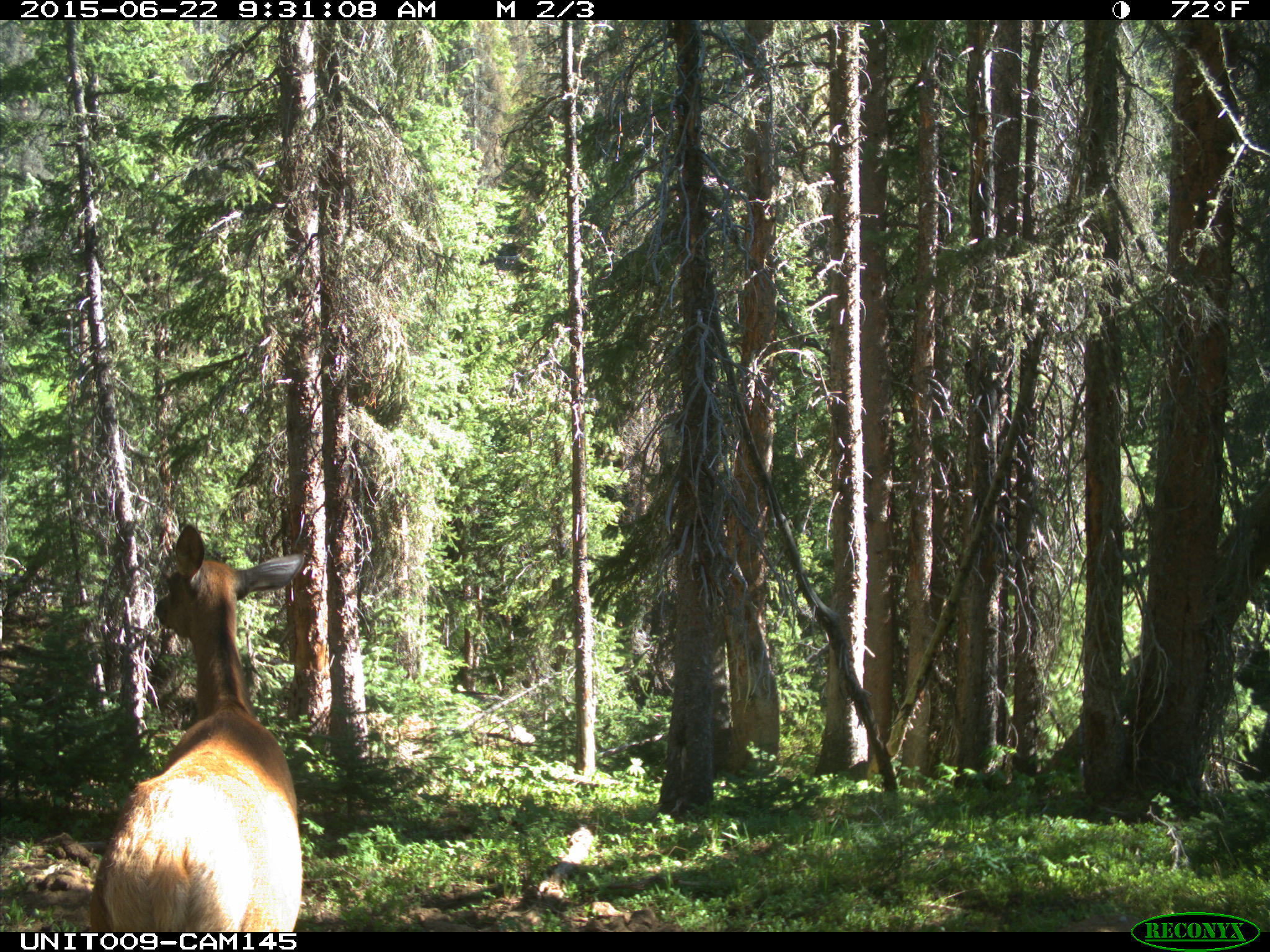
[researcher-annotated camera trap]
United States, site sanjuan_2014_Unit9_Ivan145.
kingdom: Animalia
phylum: Chordata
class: Mammalia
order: Artiodactyla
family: Cervidae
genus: Cervus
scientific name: Cervus elaphus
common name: red deer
Cervus elaphus (red deer).